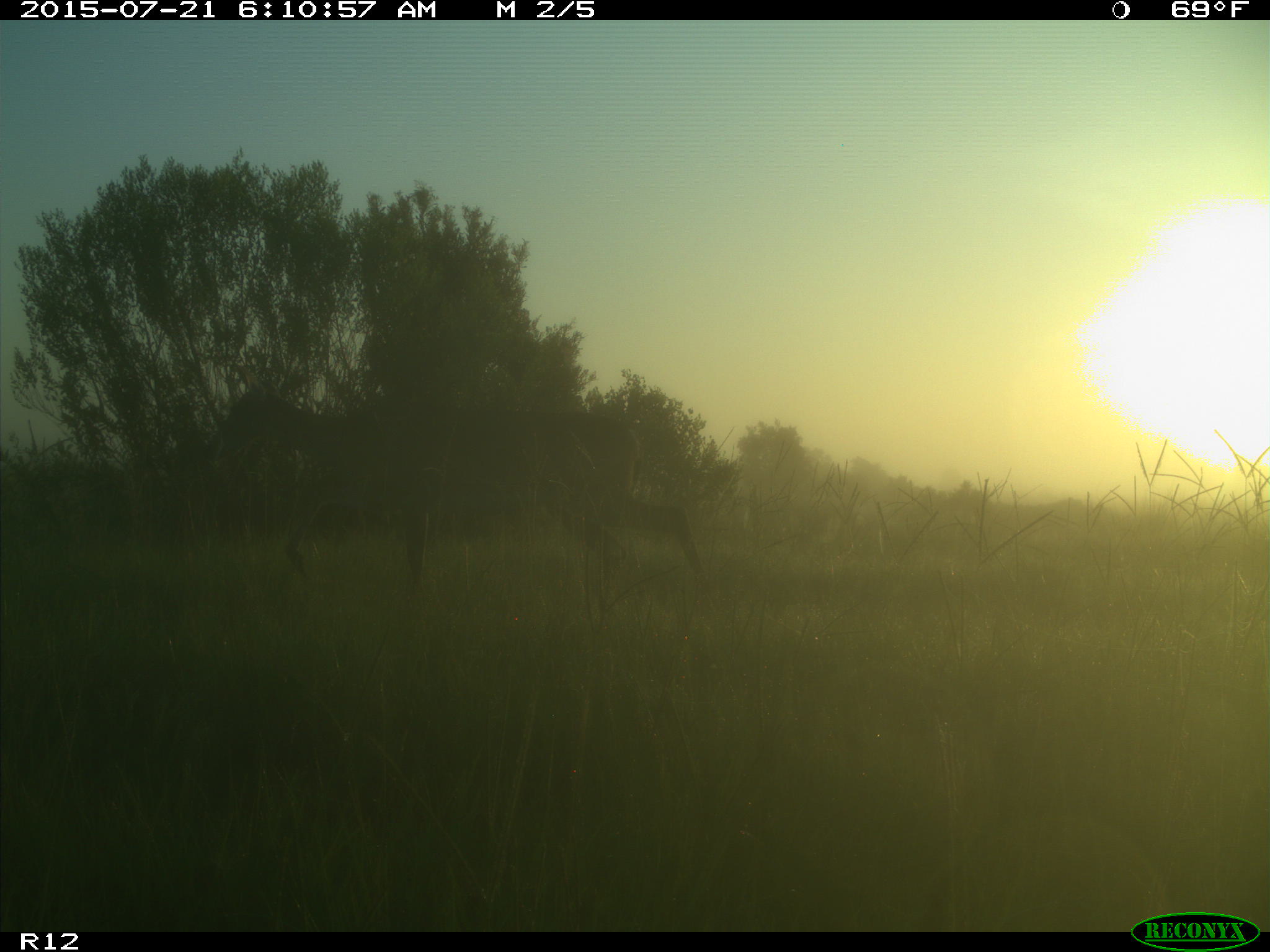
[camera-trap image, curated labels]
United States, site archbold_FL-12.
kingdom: Animalia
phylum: Chordata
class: Mammalia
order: Artiodactyla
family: Cervidae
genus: Odocoileus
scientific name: Odocoileus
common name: deer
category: unidentified deer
Unidentified deer (deer) (Odocoileus).